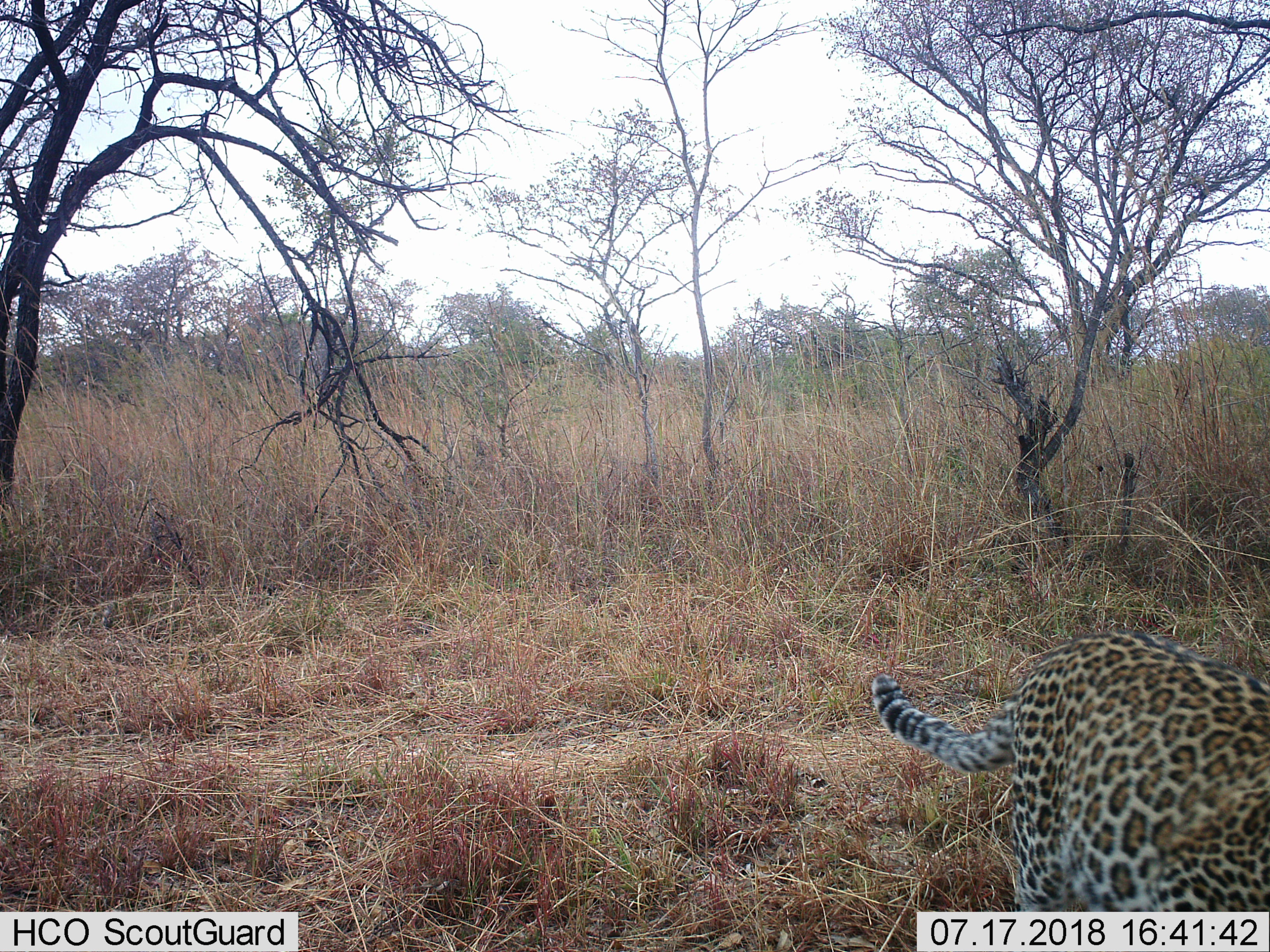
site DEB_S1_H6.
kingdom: Animalia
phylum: Chordata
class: Mammalia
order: Carnivora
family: Felidae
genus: Panthera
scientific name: Panthera pardus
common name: leopard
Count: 1.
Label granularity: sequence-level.